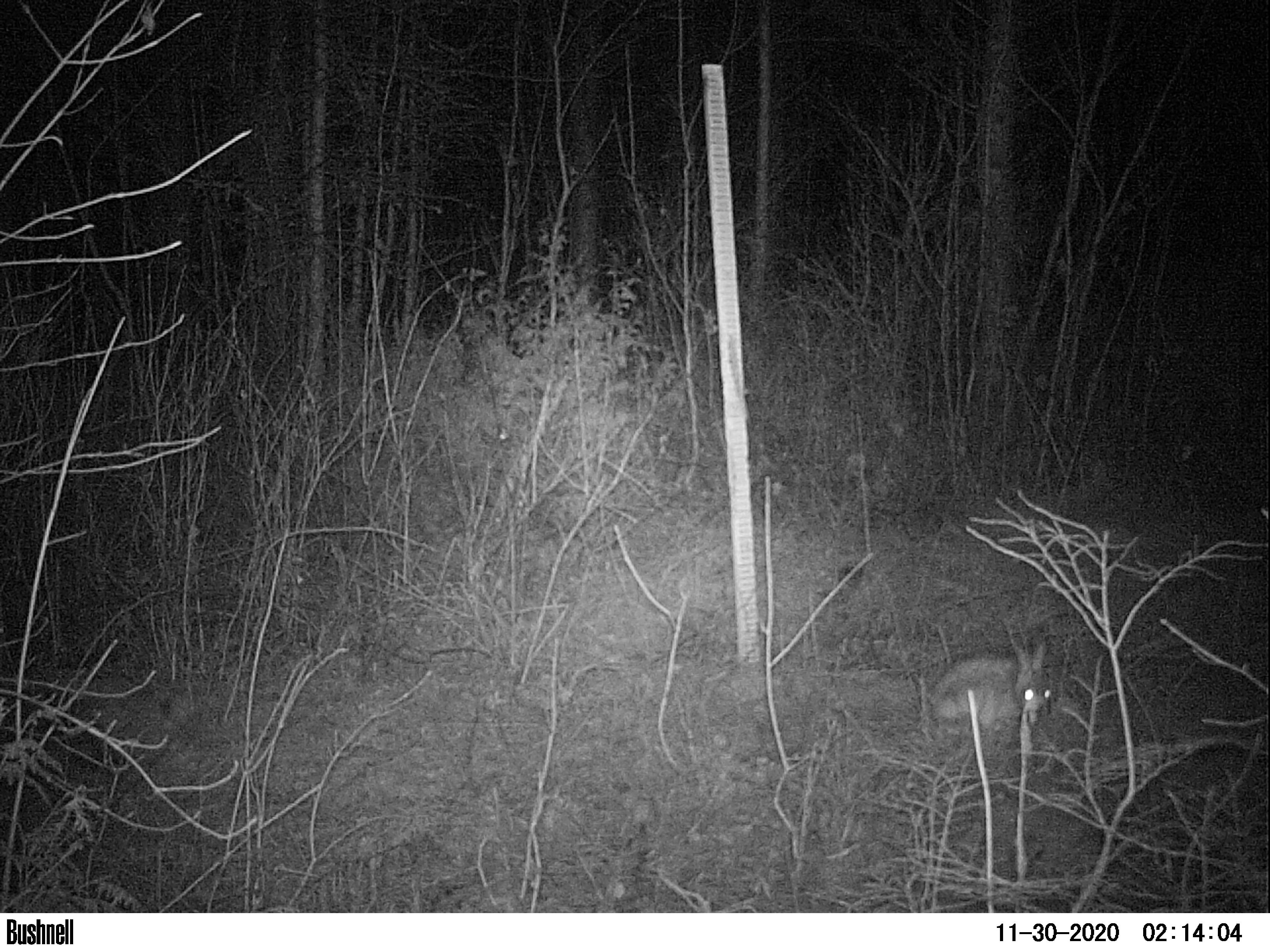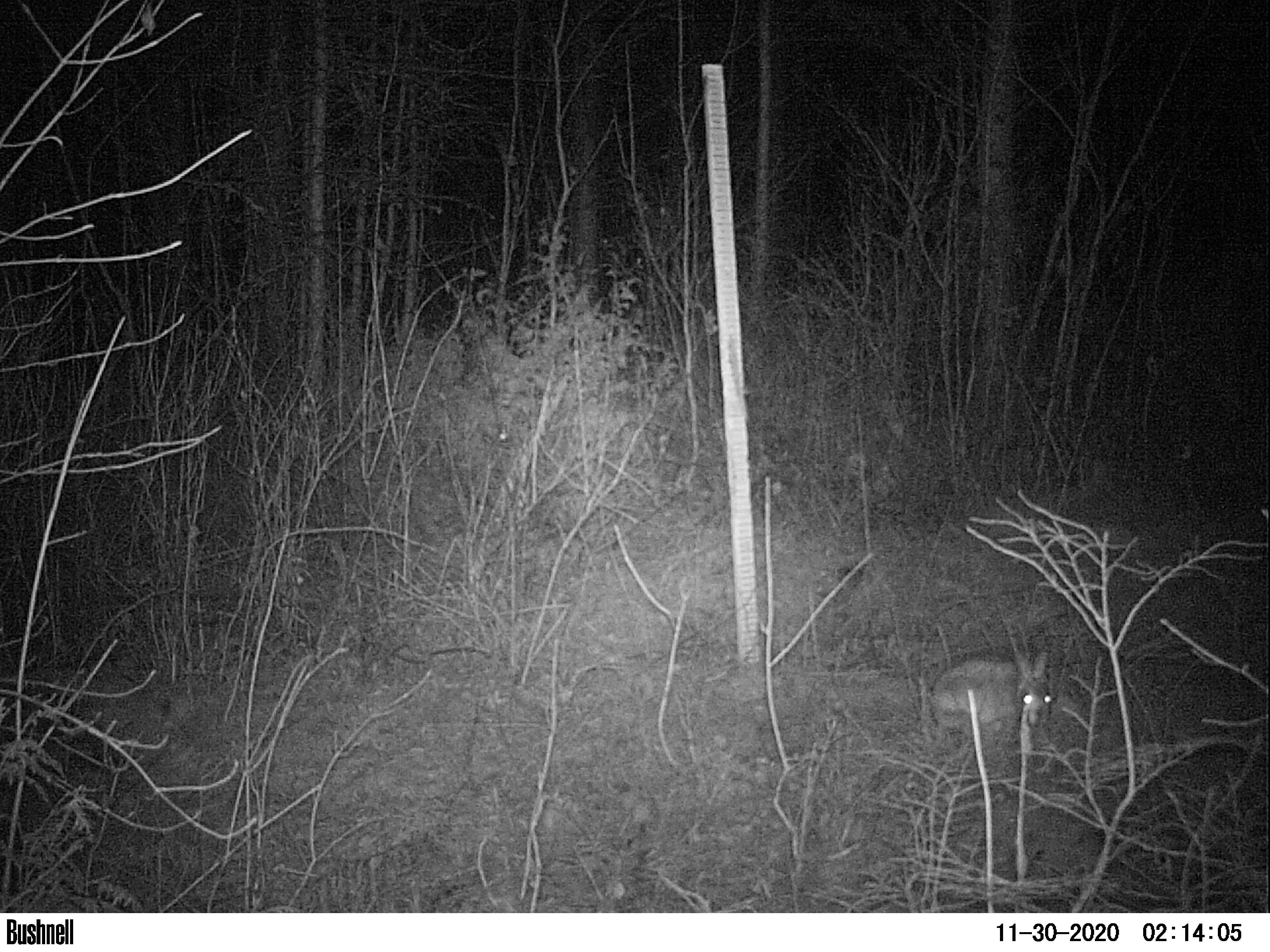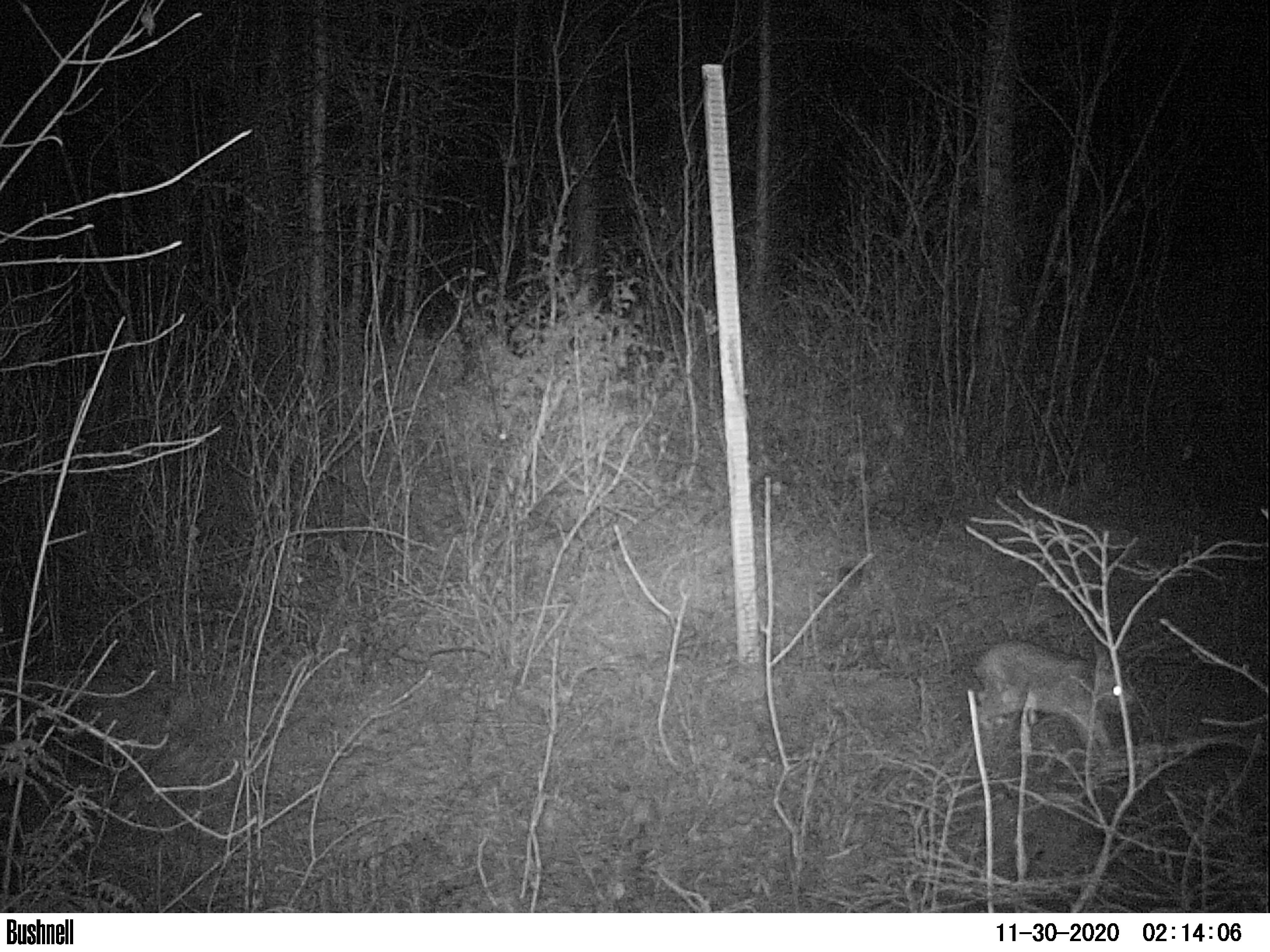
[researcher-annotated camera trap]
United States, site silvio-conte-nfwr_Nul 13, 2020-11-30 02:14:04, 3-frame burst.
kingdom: Animalia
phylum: Chordata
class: Mammalia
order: Lagomorpha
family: Leporidae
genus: Lepus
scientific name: Lepus americanus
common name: snowshoe hare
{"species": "snowshoe hare (Lepus americanus)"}